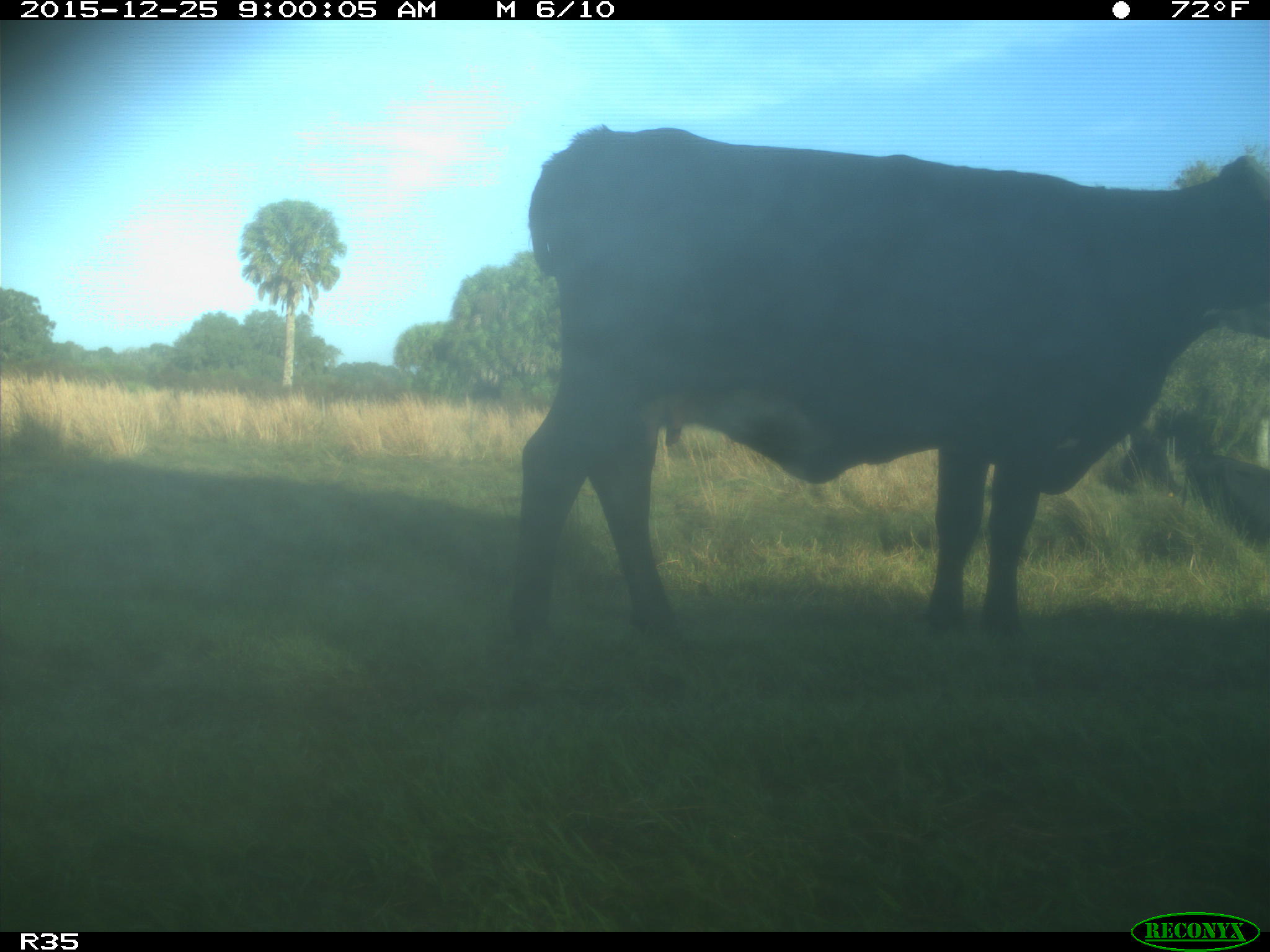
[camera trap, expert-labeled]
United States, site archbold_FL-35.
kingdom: Animalia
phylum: Chordata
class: Mammalia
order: Artiodactyla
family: Bovidae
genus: Bos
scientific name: Bos taurus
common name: domestic cow